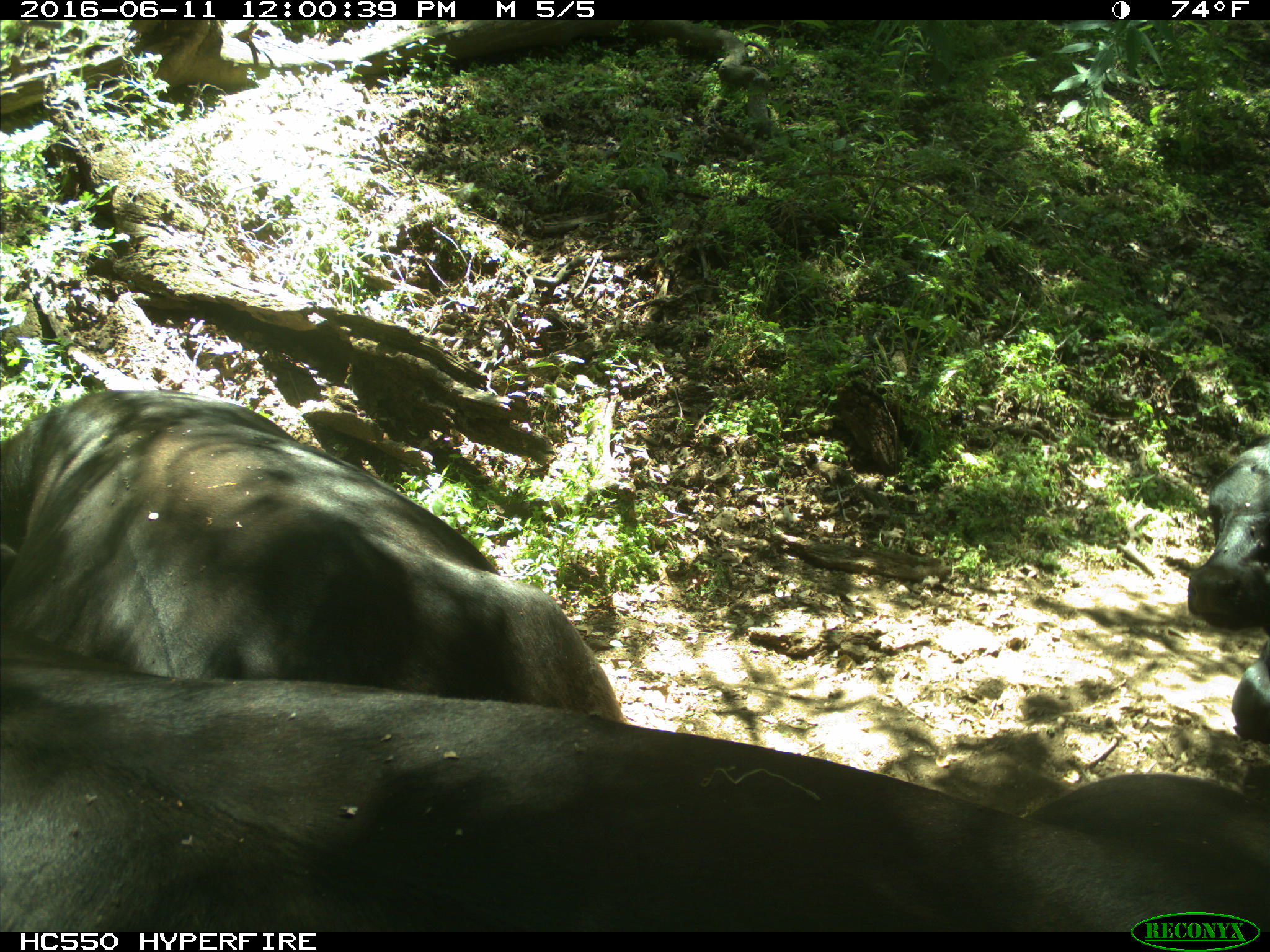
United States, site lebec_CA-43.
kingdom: Animalia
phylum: Chordata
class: Mammalia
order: Artiodactyla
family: Bovidae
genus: Bos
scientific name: Bos taurus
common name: domestic cow